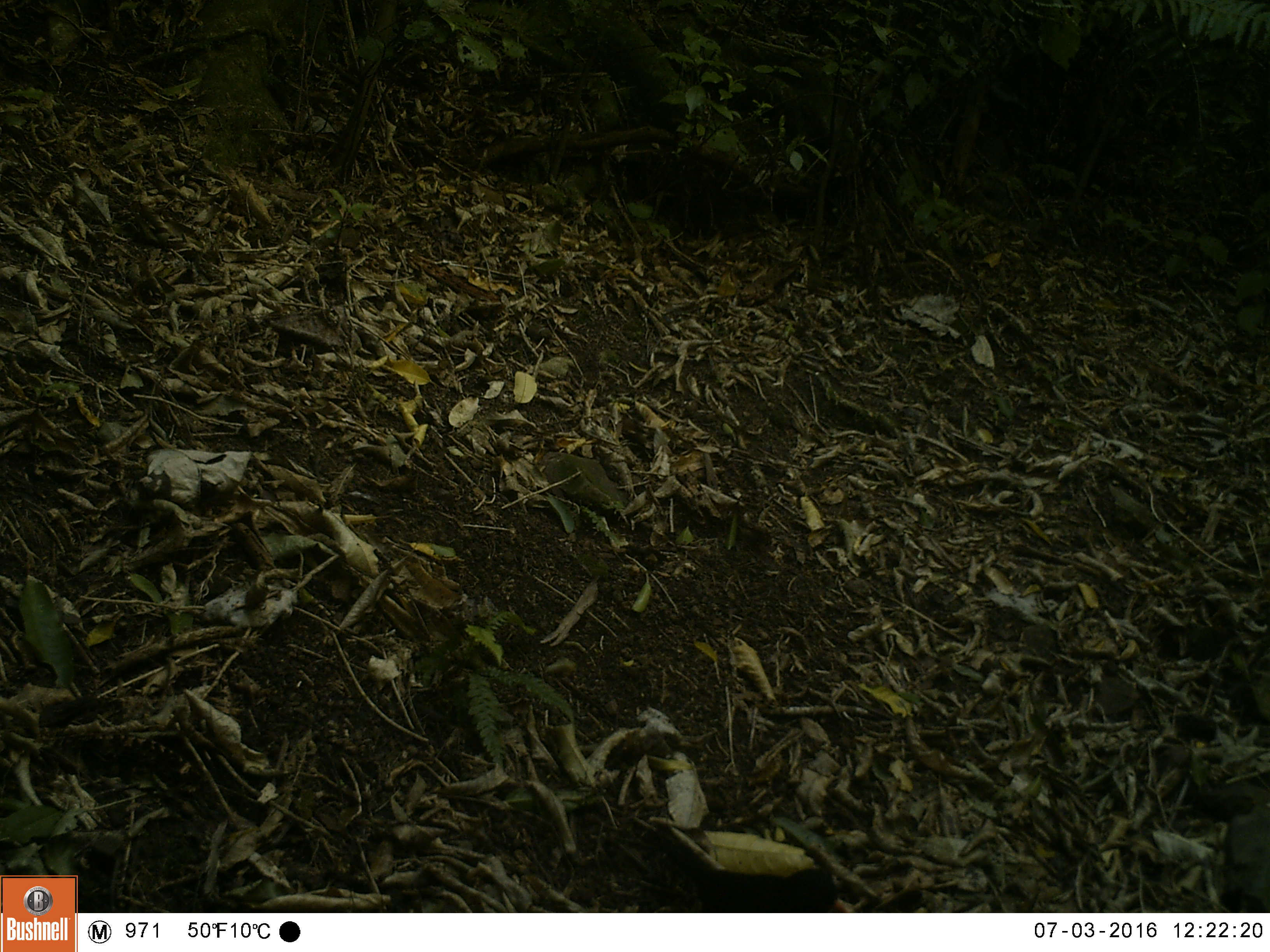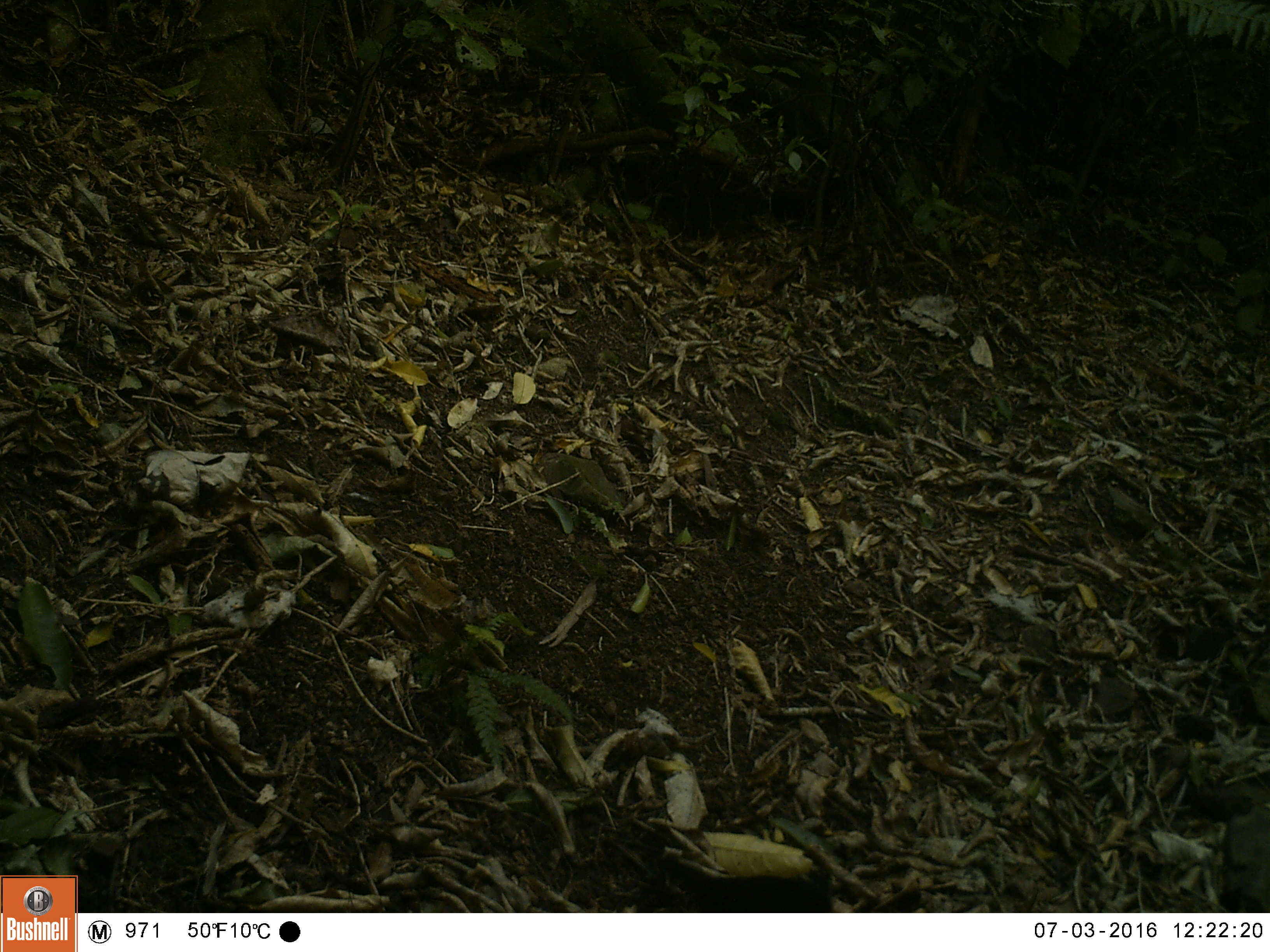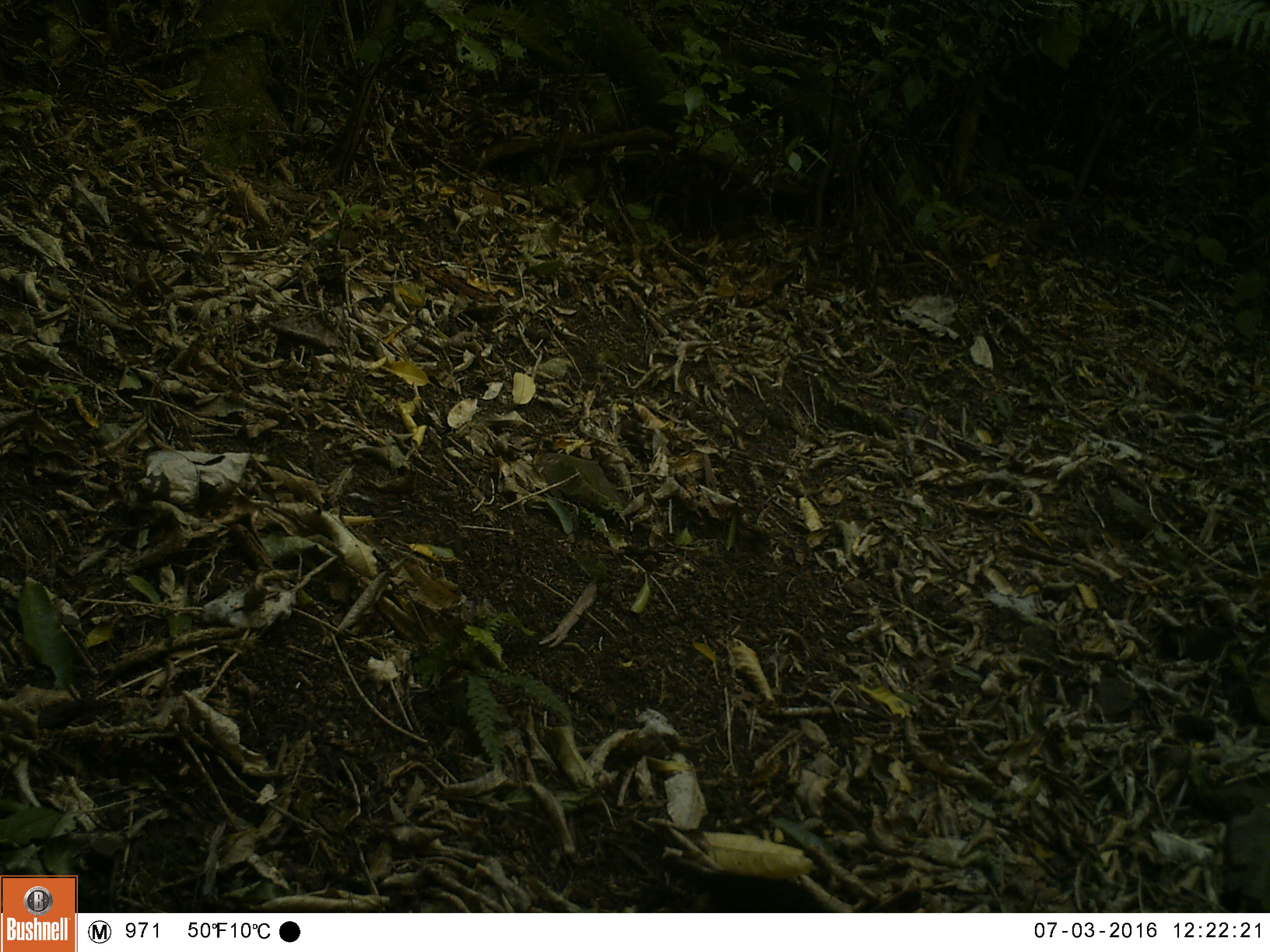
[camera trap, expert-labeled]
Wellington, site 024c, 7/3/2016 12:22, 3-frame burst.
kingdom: Animalia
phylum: Chordata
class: Aves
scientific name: Aves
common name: bird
Bird (Aves).